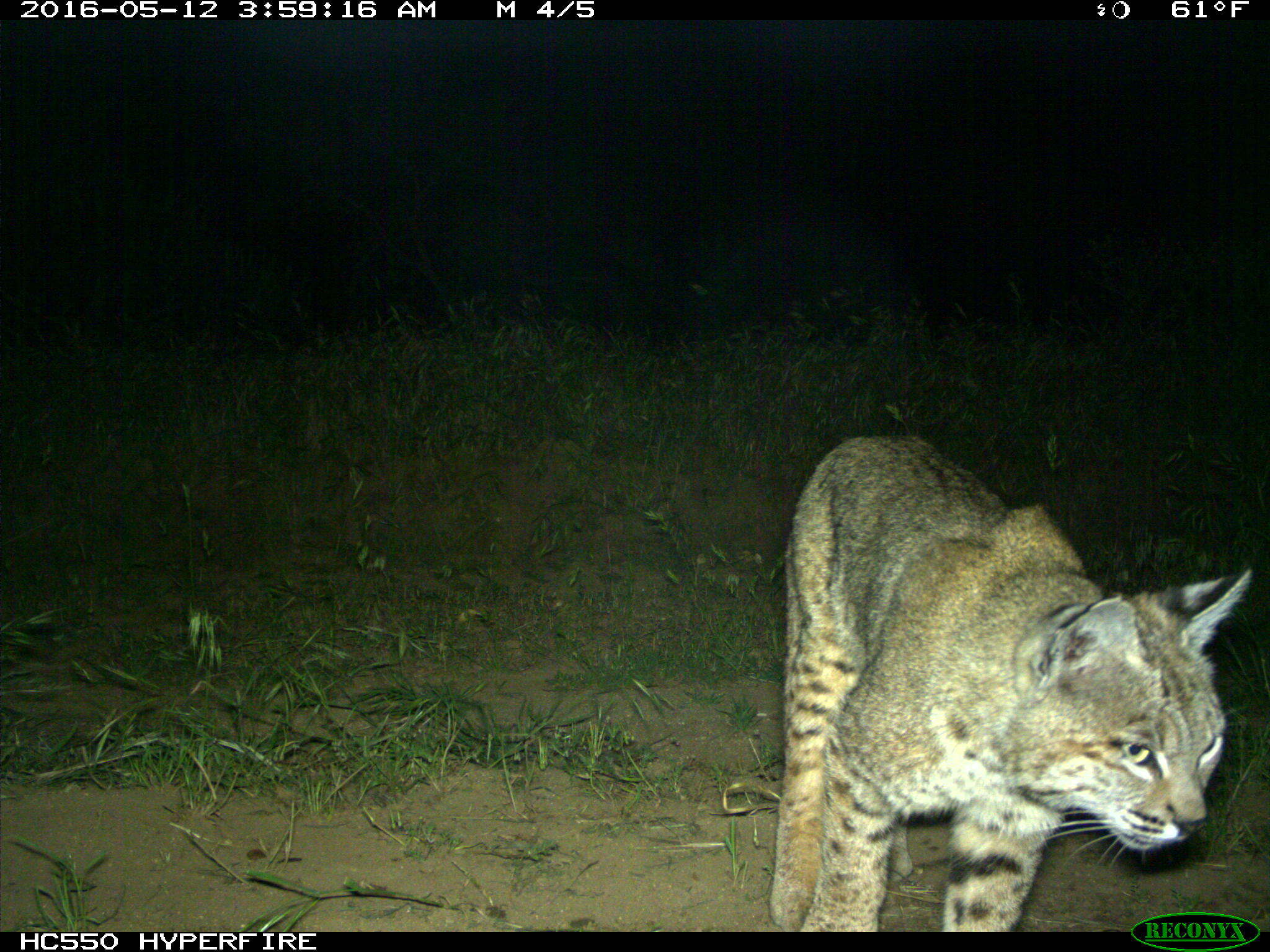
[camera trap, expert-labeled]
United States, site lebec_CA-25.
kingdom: Animalia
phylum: Chordata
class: Mammalia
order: Carnivora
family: Felidae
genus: Lynx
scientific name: Lynx rufus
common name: bobcat